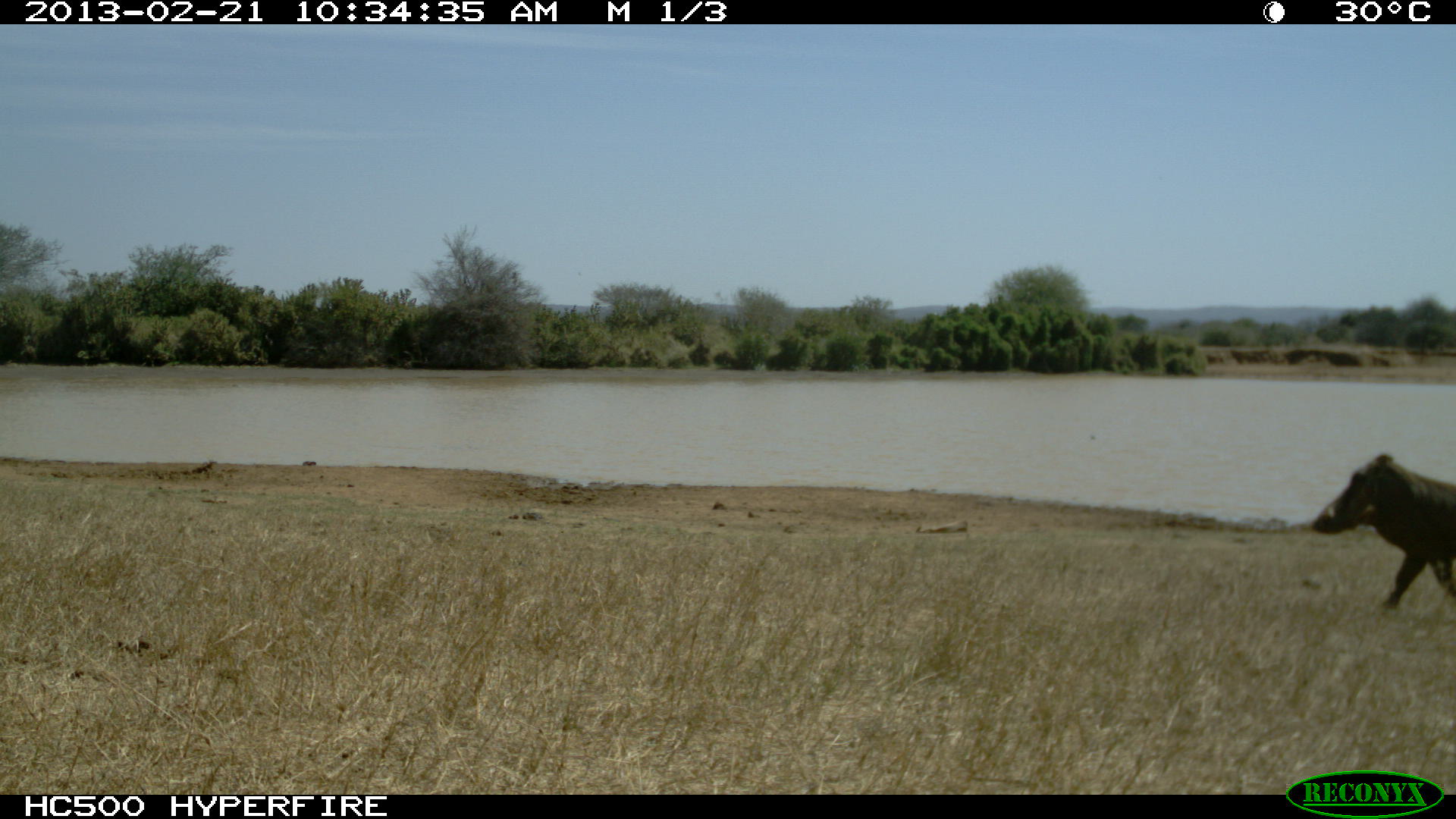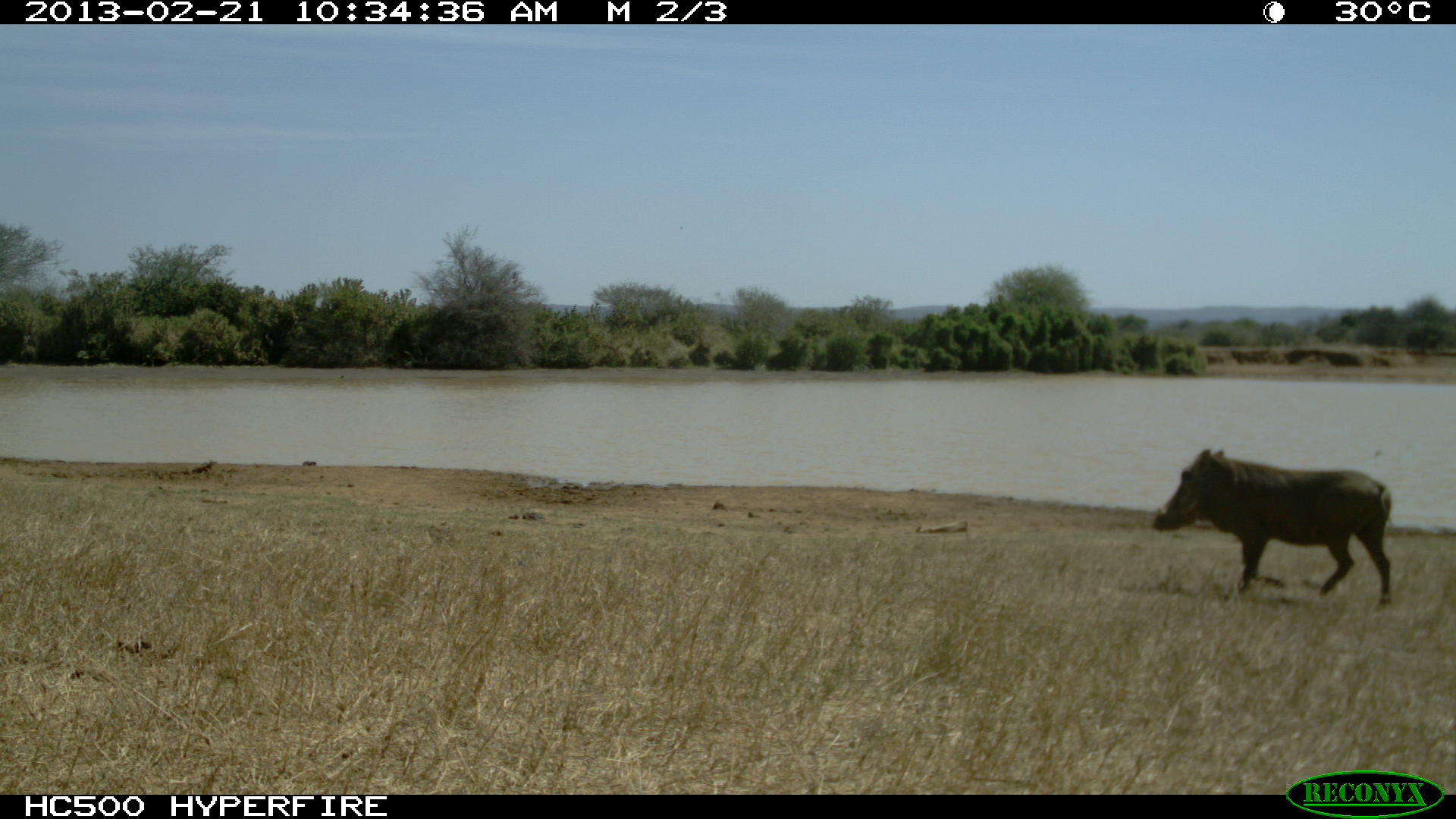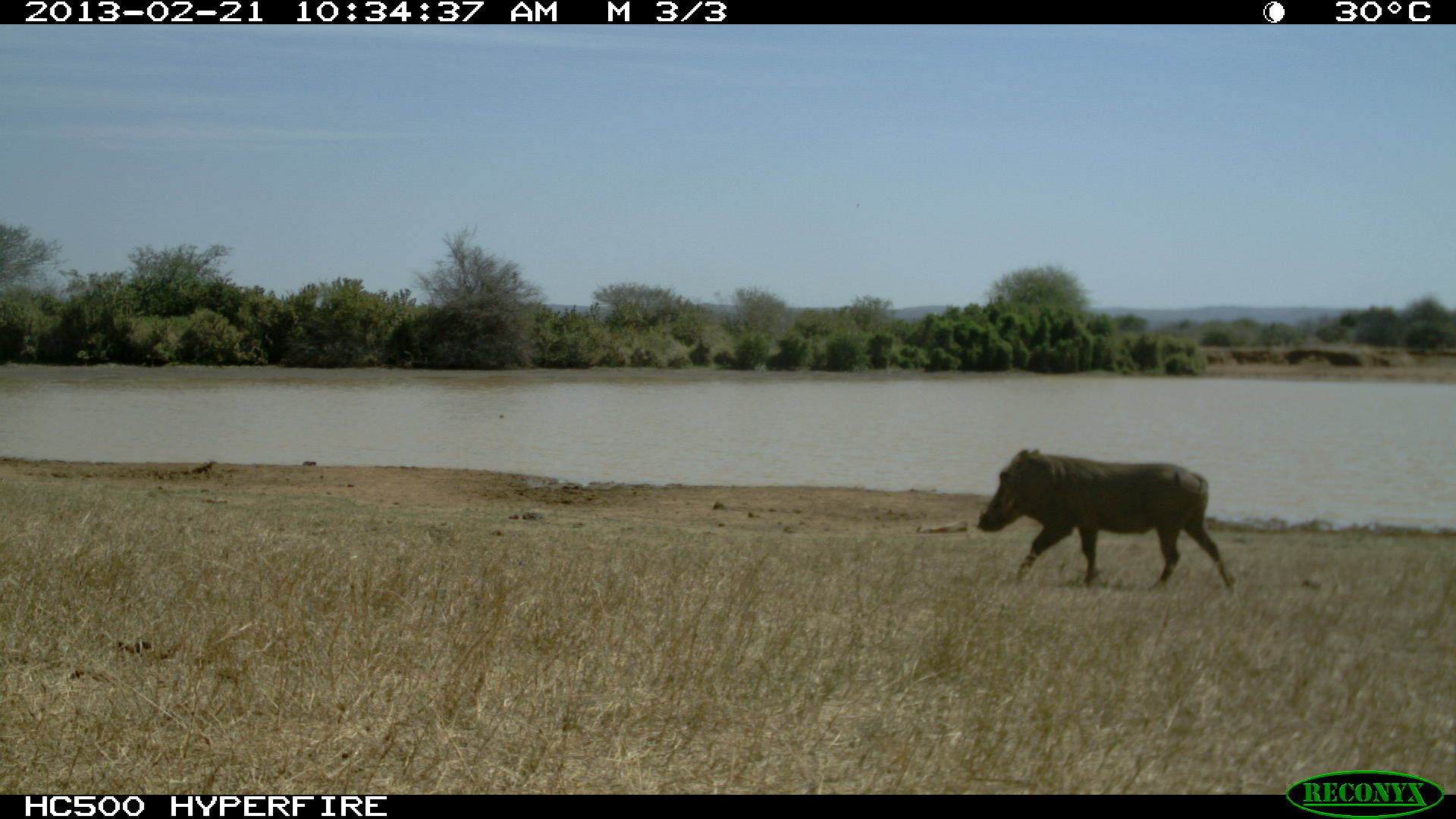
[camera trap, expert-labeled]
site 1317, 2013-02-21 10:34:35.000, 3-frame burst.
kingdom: Animalia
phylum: Chordata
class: Mammalia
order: Artiodactyla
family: Suidae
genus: Phacochoerus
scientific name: Phacochoerus africanus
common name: common warthog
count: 1